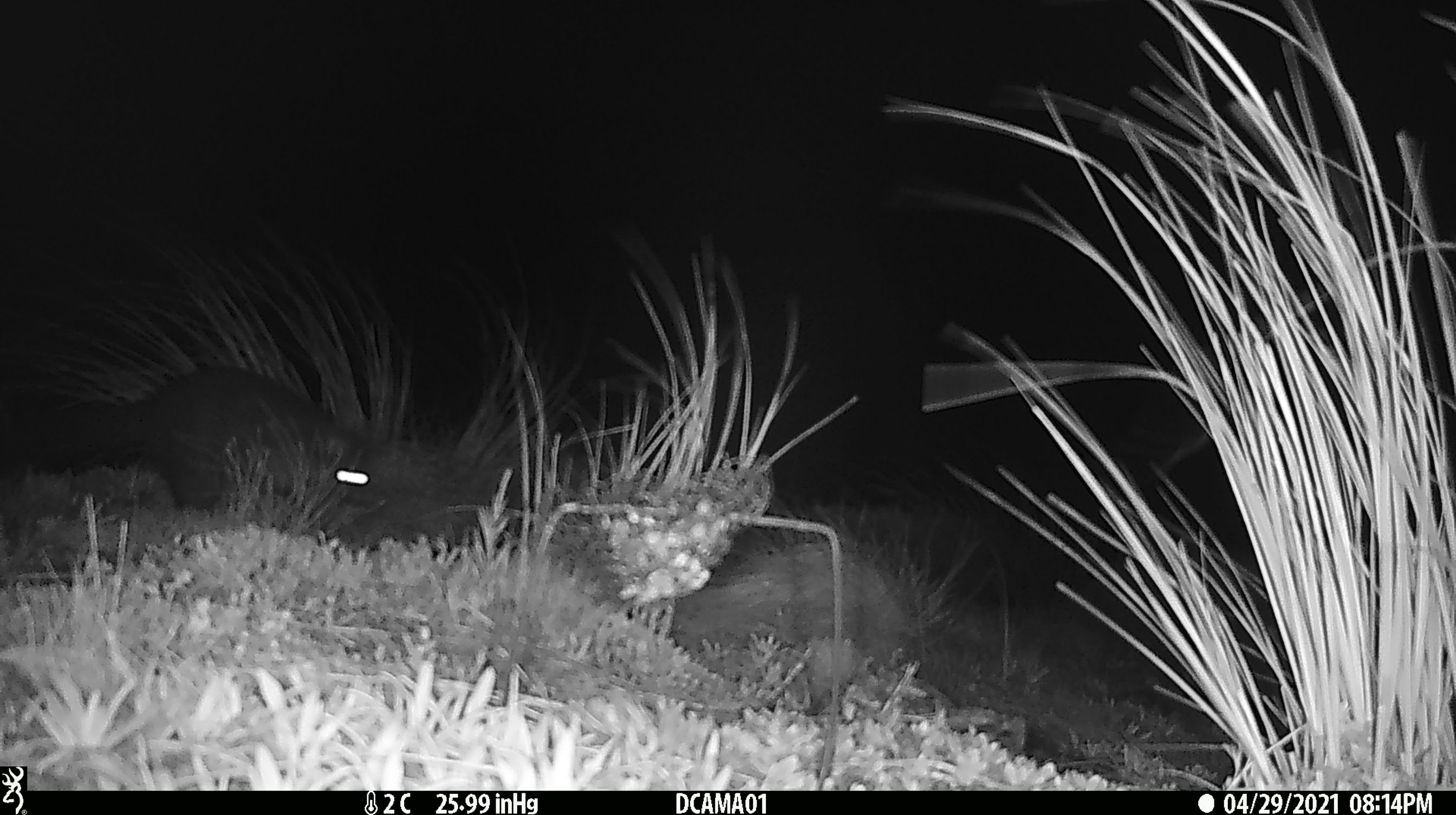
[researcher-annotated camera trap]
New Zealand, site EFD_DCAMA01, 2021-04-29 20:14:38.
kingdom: Animalia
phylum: Chordata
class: Mammalia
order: Diprotodontia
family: Phalangeridae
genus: Trichosurus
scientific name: Trichosurus vulpecula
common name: common brushtail possum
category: possum